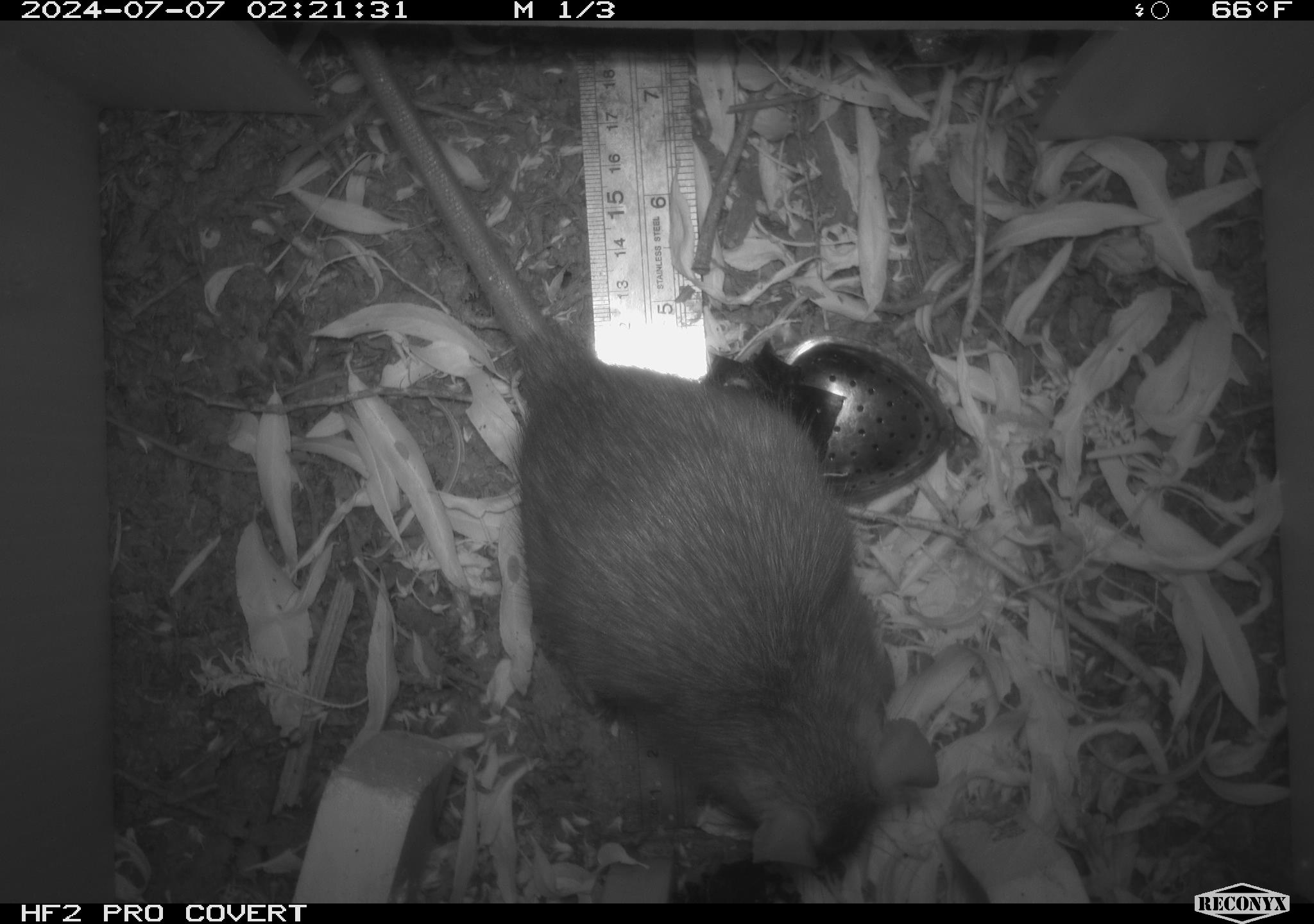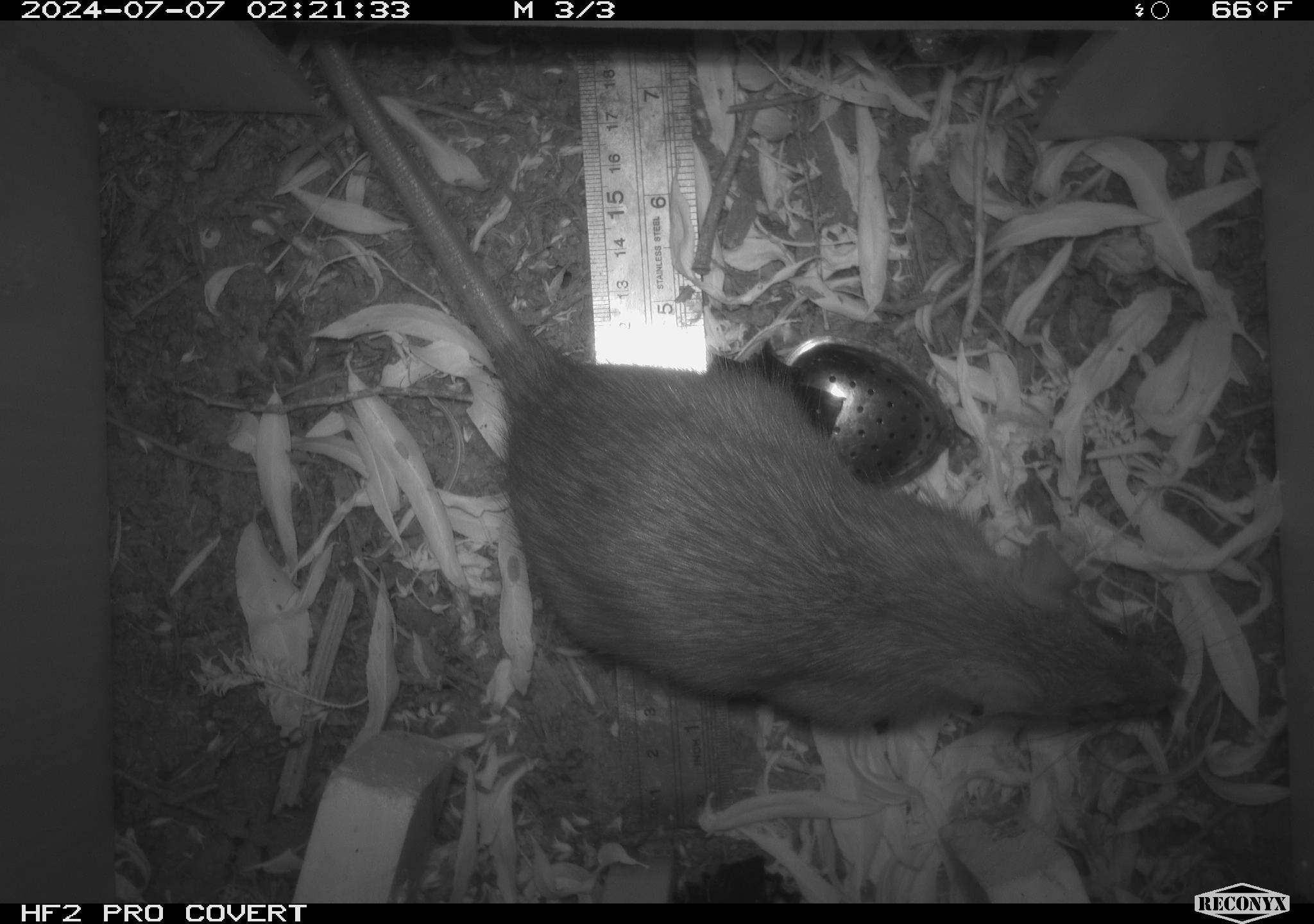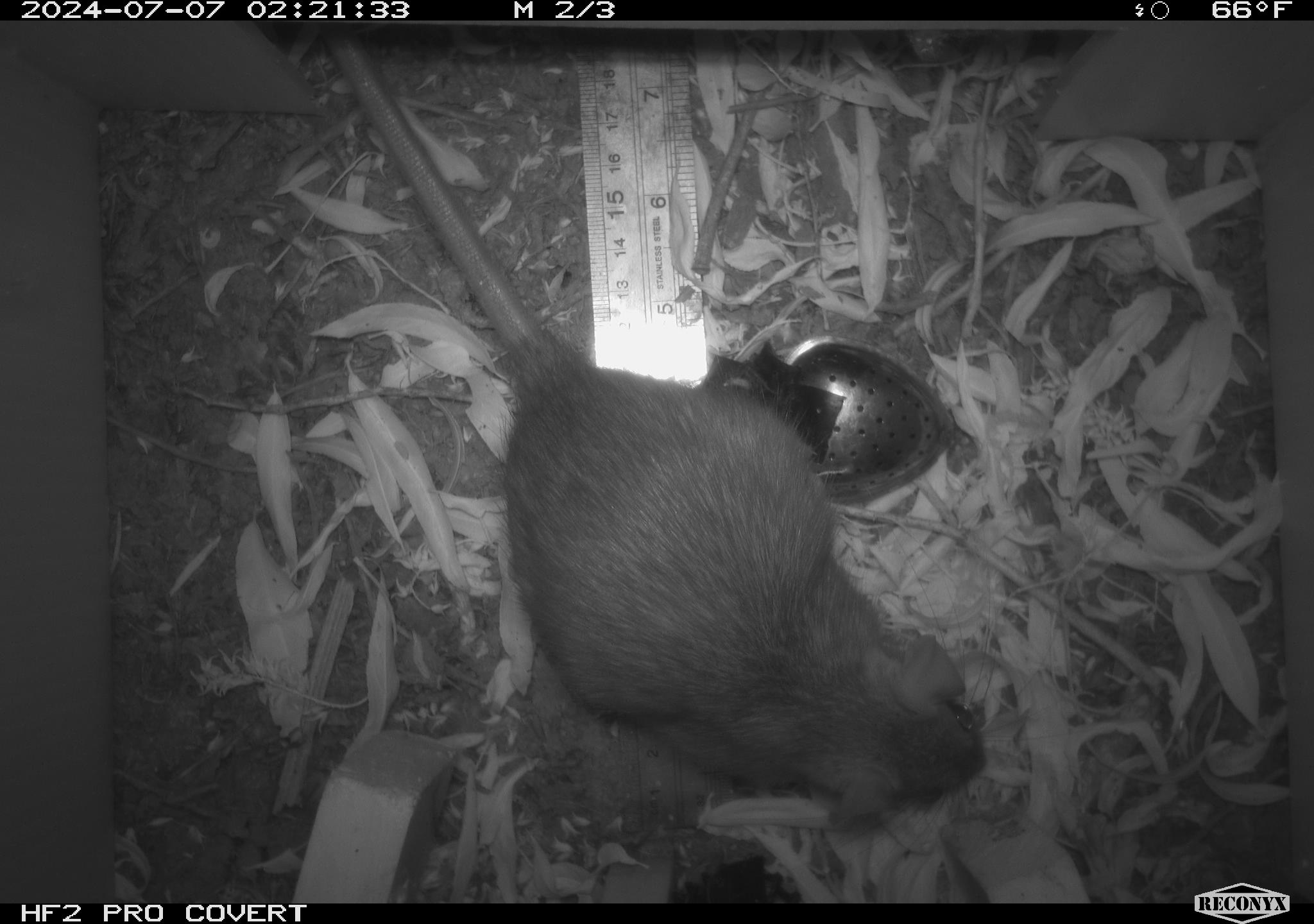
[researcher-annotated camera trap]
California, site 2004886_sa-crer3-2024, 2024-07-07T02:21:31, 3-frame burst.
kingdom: Animalia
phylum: Chordata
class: Mammalia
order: Rodentia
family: Muridae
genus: Rattus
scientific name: Rattus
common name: rat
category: rattus species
Rattus species (rat) (Rattus).